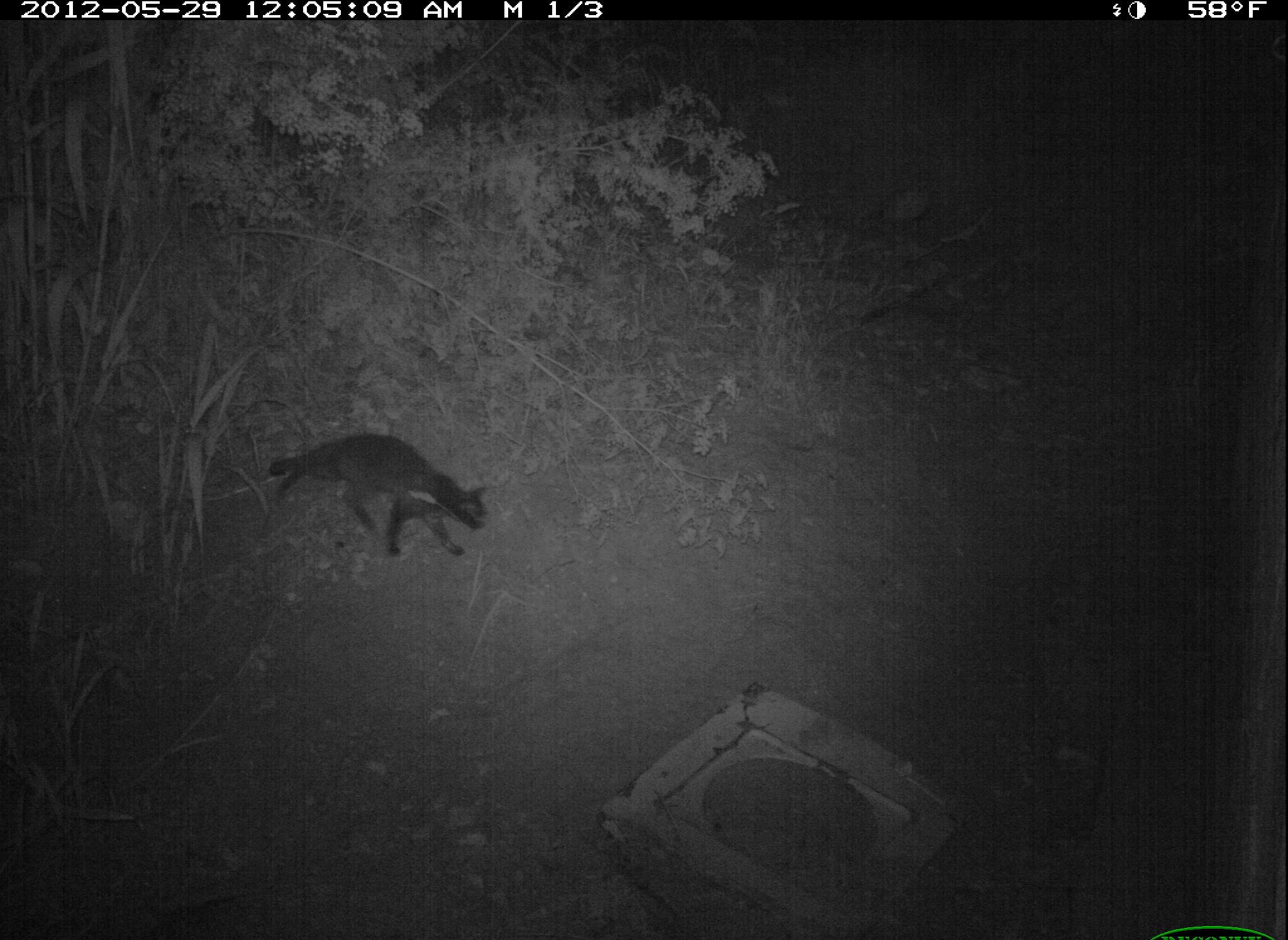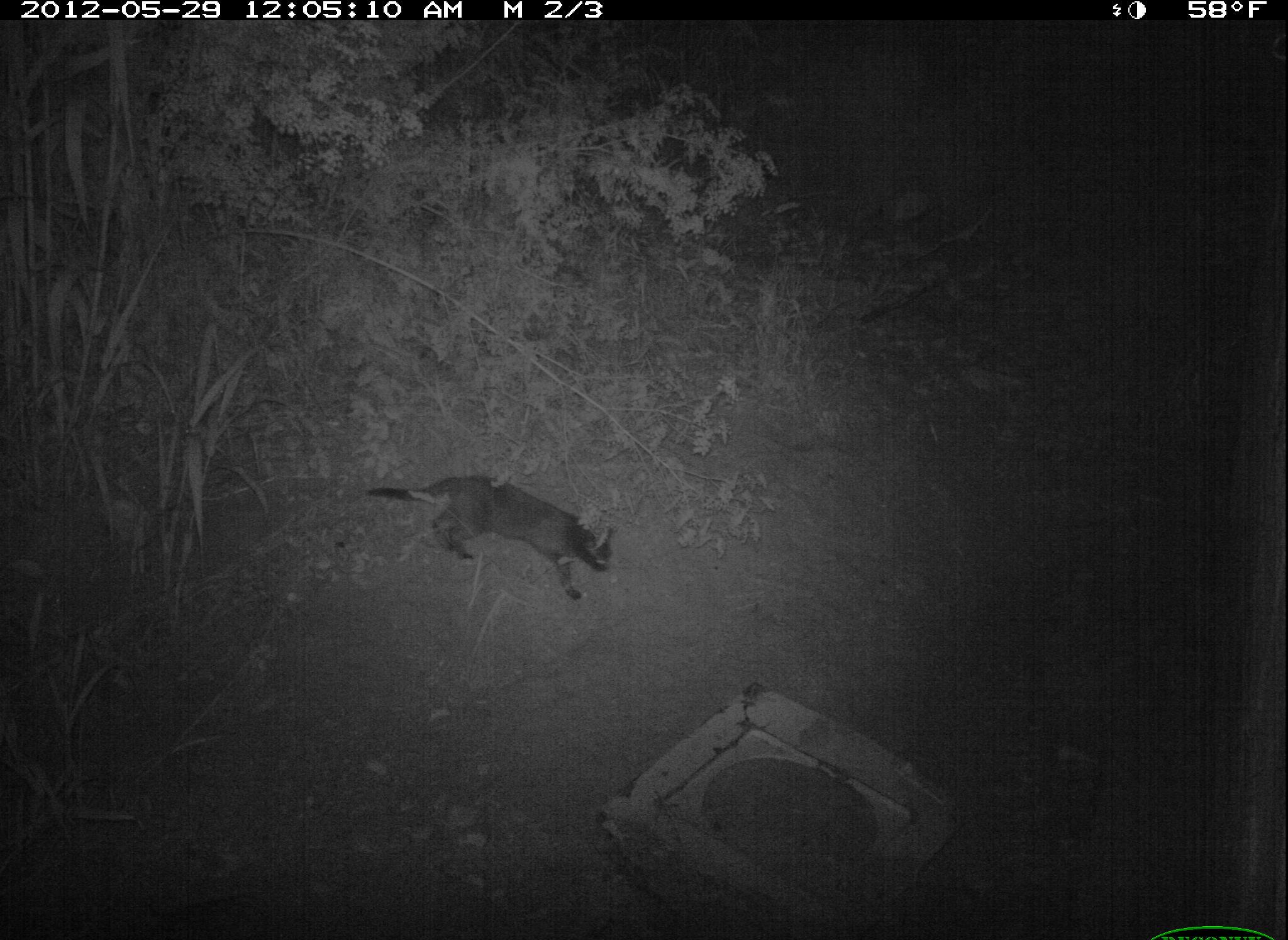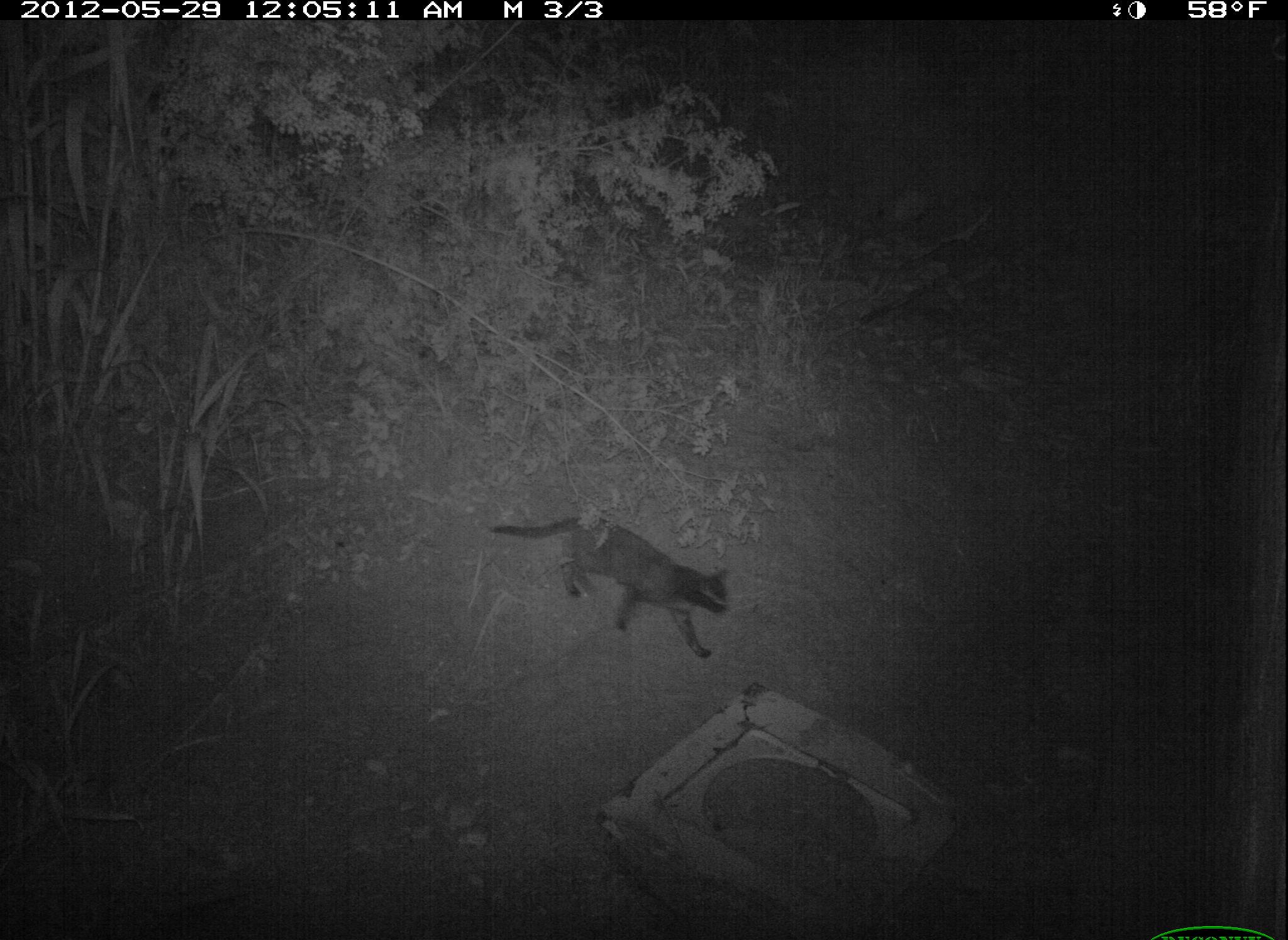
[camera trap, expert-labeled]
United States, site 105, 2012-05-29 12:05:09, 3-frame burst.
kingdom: Animalia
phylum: Chordata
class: Mammalia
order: Carnivora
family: Felidae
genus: Felis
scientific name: Felis catus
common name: cat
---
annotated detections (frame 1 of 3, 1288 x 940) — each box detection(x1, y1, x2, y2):
cat: detection(262, 419, 518, 577)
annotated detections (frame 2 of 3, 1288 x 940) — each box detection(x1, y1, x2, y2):
cat: detection(343, 467, 630, 612)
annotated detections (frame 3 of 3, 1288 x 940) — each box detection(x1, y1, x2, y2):
cat: detection(477, 472, 786, 680)